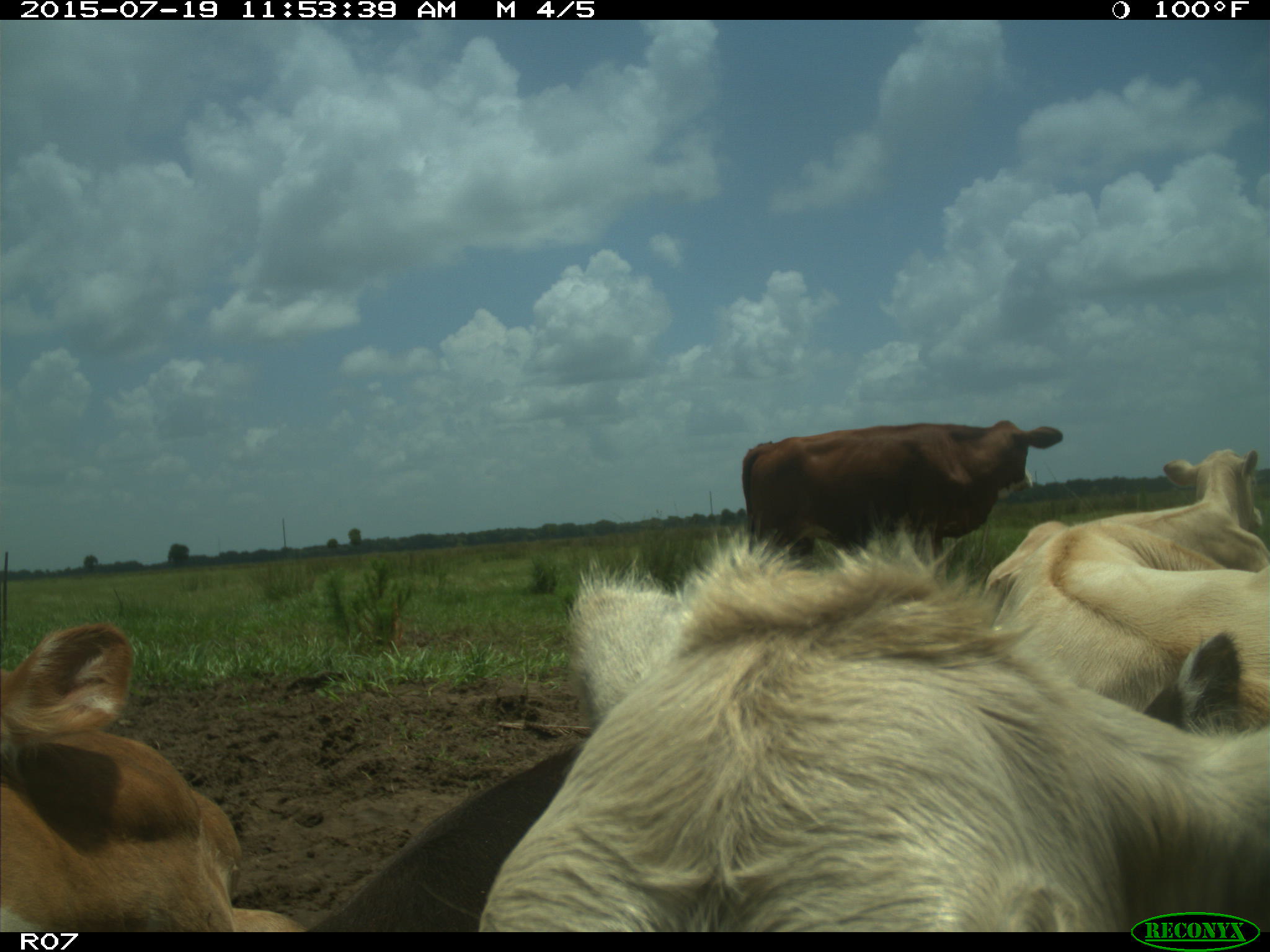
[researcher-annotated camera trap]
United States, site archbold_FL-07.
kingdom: Animalia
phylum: Chordata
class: Mammalia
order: Artiodactyla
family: Bovidae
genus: Bos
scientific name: Bos taurus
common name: domestic cow